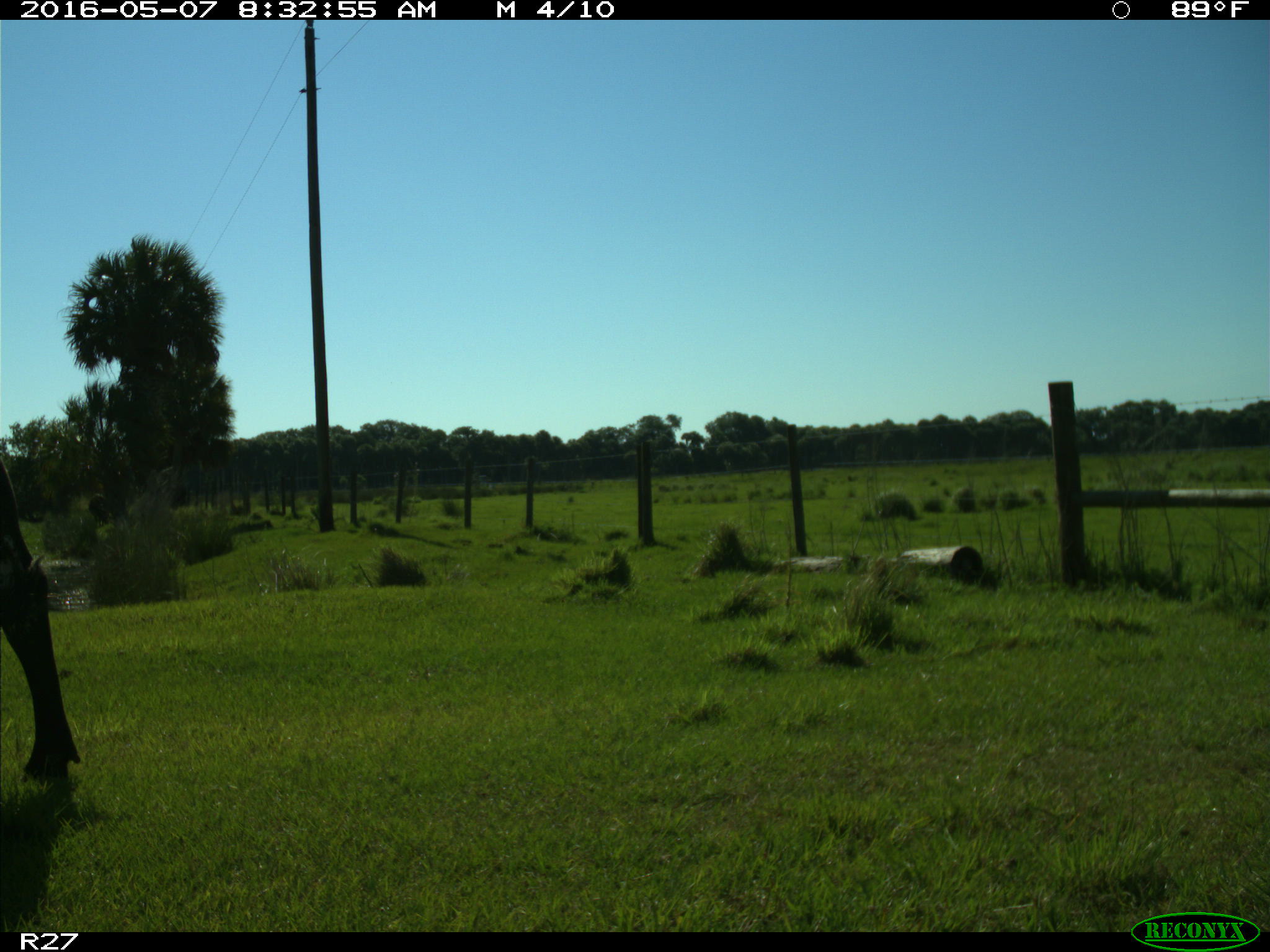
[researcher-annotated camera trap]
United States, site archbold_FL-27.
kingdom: Animalia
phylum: Chordata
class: Mammalia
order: Artiodactyla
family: Bovidae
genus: Bos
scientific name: Bos taurus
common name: domestic cow